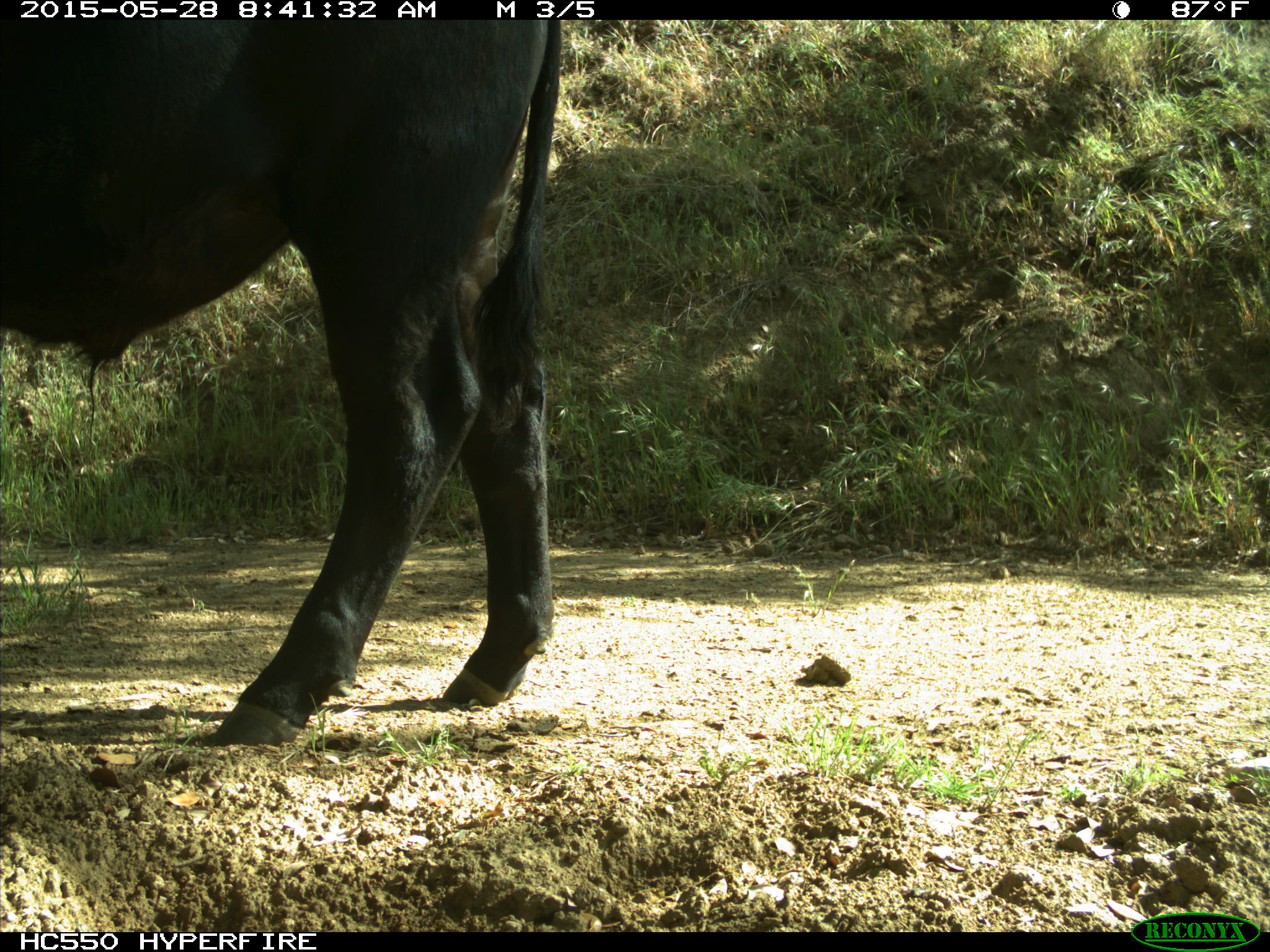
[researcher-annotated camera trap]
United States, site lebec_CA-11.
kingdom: Animalia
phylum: Chordata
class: Mammalia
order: Artiodactyla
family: Bovidae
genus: Bos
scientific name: Bos taurus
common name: domestic cow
Bos taurus (domestic cow).